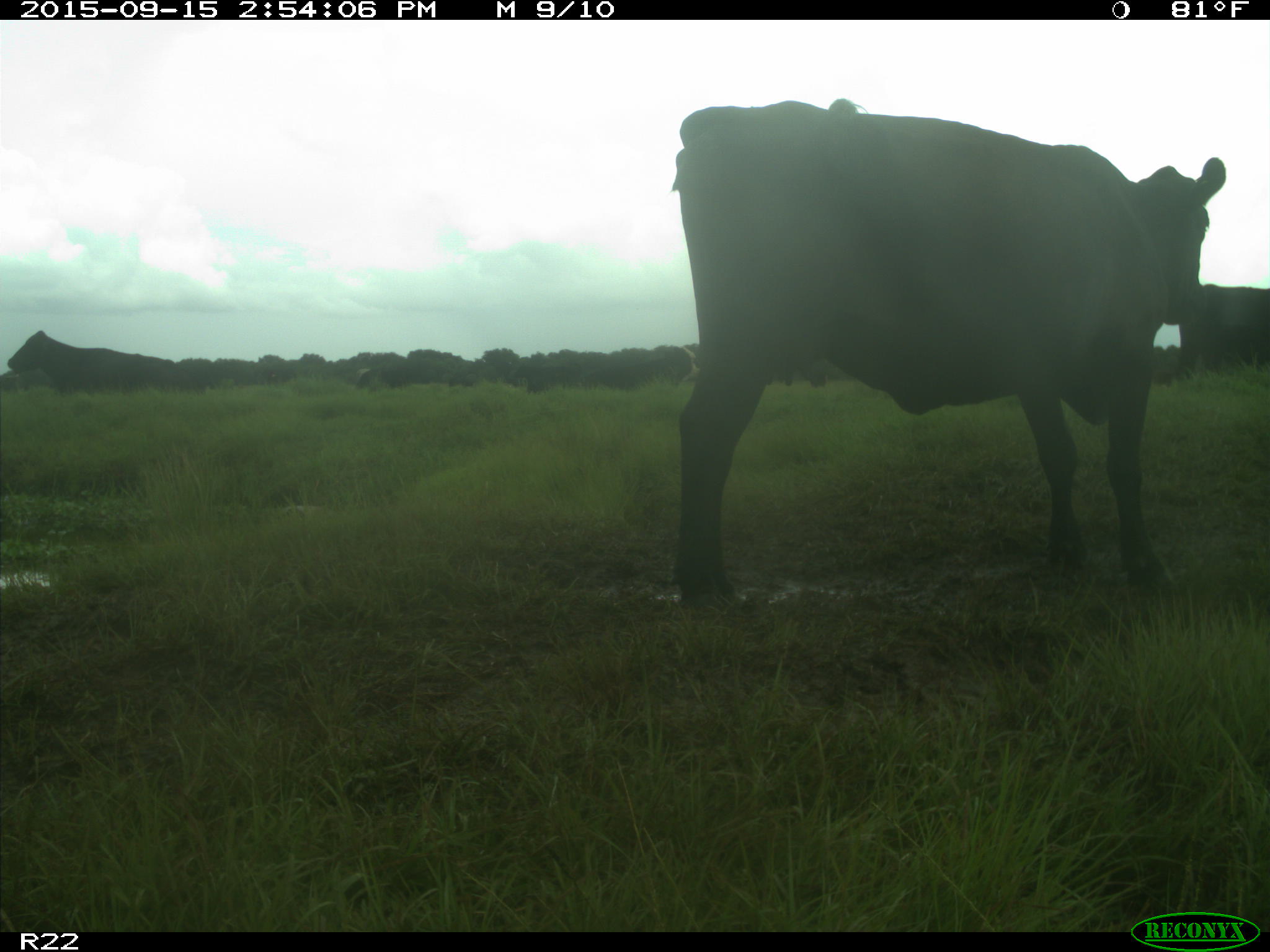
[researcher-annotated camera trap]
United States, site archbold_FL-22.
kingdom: Animalia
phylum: Chordata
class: Mammalia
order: Artiodactyla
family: Bovidae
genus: Bos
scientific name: Bos taurus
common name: domestic cow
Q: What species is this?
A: Bos taurus (domestic cow).